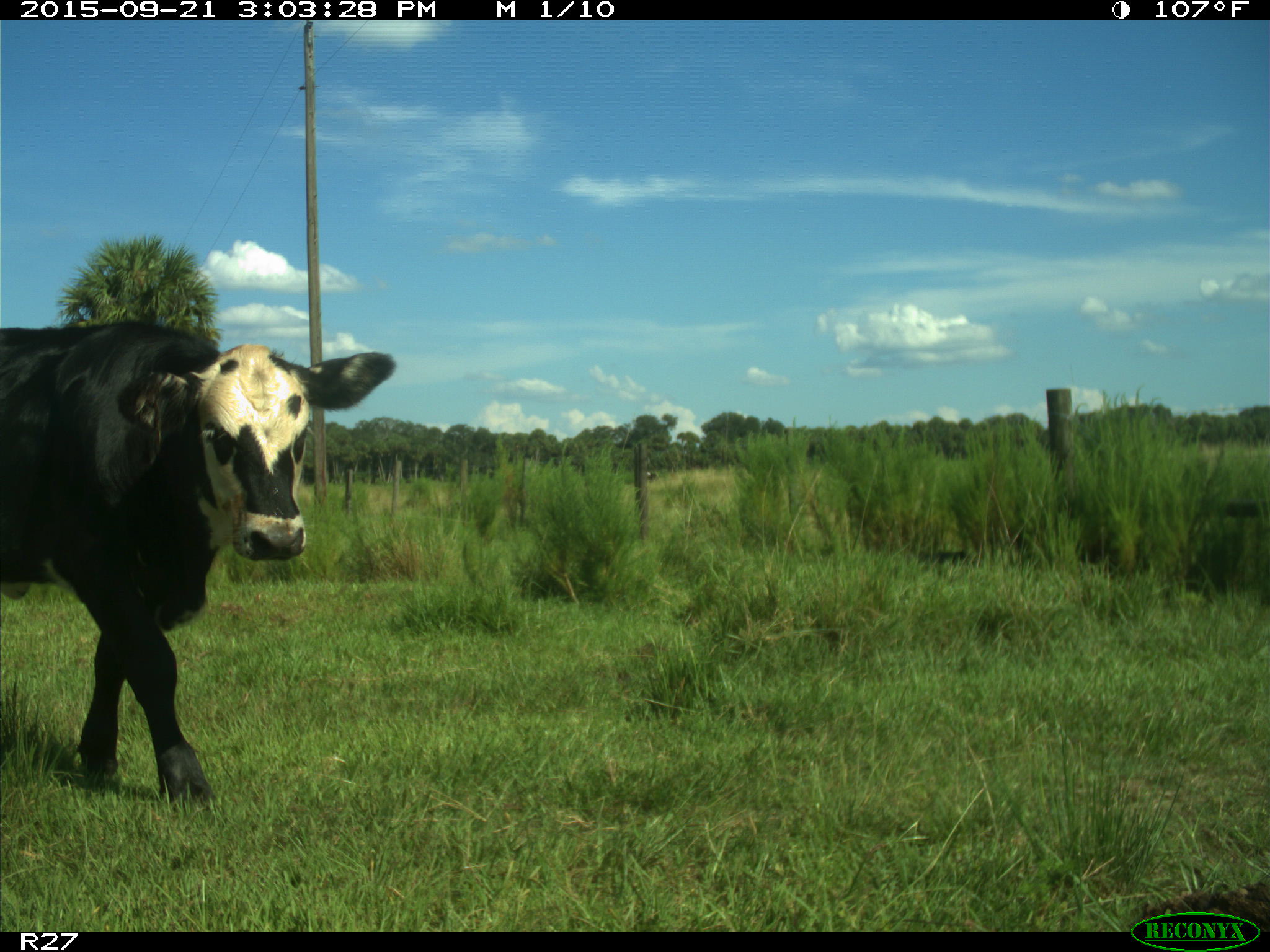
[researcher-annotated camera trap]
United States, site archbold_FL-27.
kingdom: Animalia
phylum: Chordata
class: Mammalia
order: Artiodactyla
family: Bovidae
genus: Bos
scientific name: Bos taurus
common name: domestic cow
Bos taurus (domestic cow).